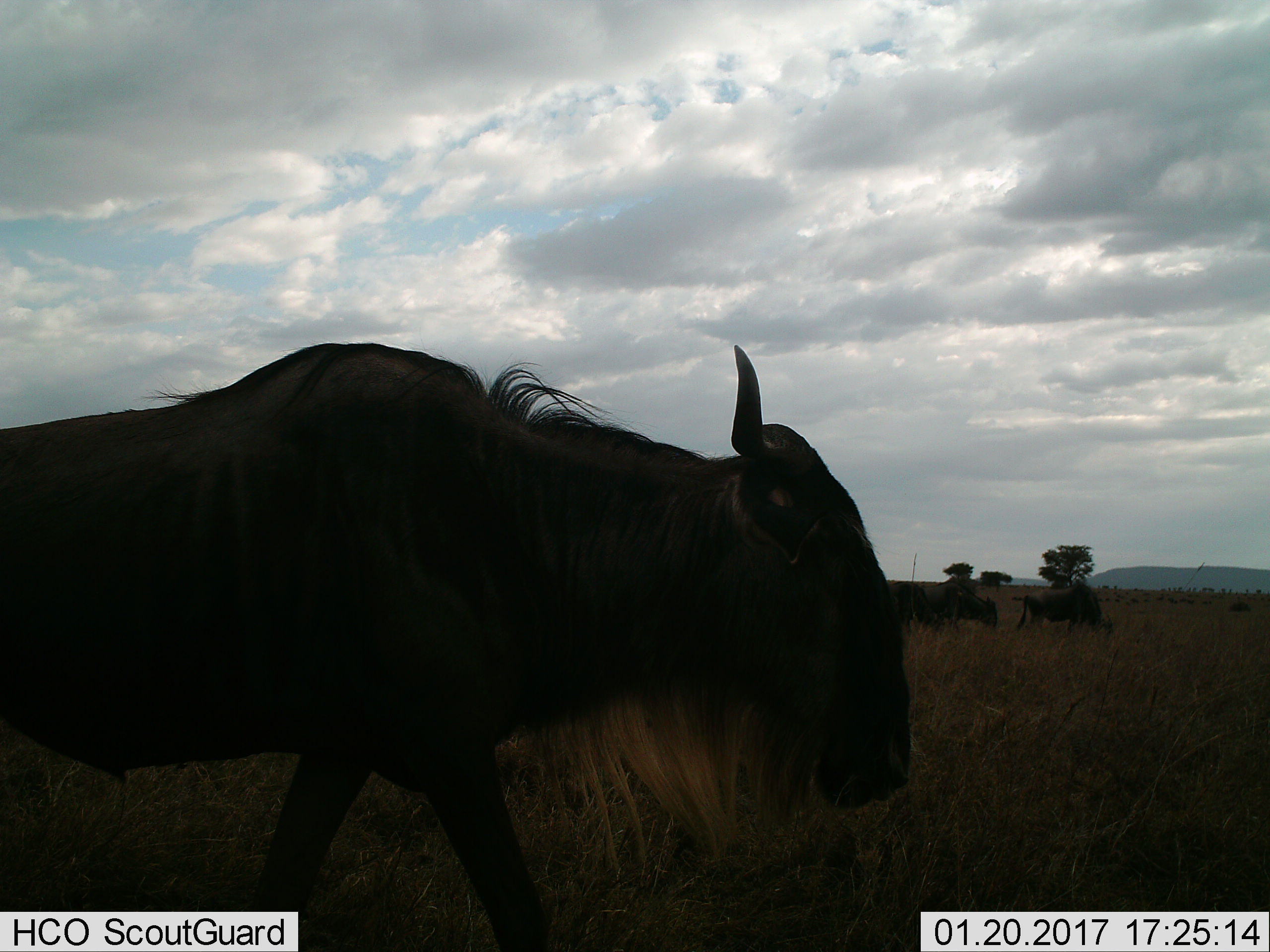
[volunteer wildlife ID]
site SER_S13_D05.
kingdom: Animalia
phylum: Chordata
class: Mammalia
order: Artiodactyla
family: Bovidae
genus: Connochaetes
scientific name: Connochaetes taurinus taurinus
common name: blue wildebeest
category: wildebeestblue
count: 3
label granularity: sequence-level